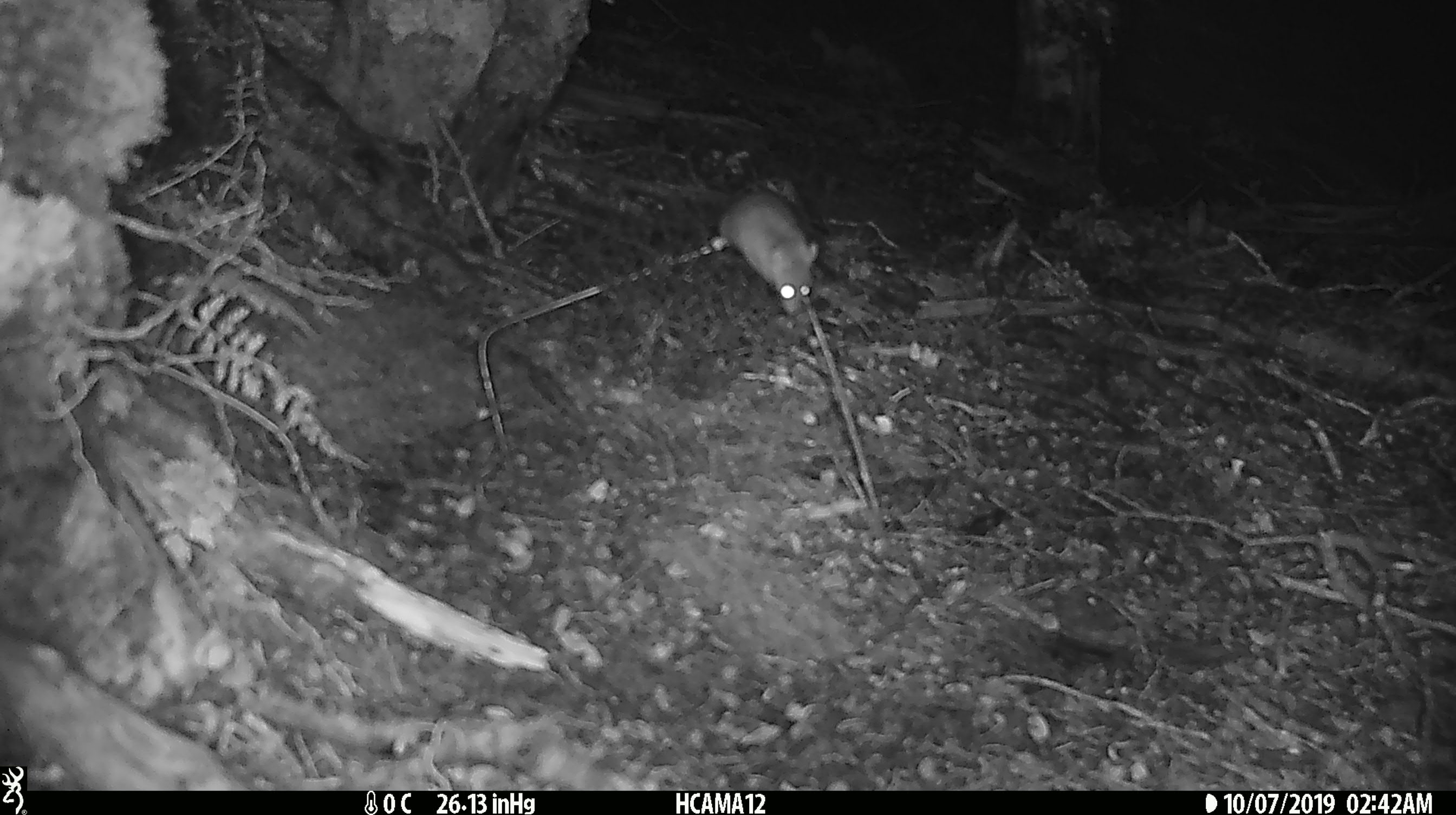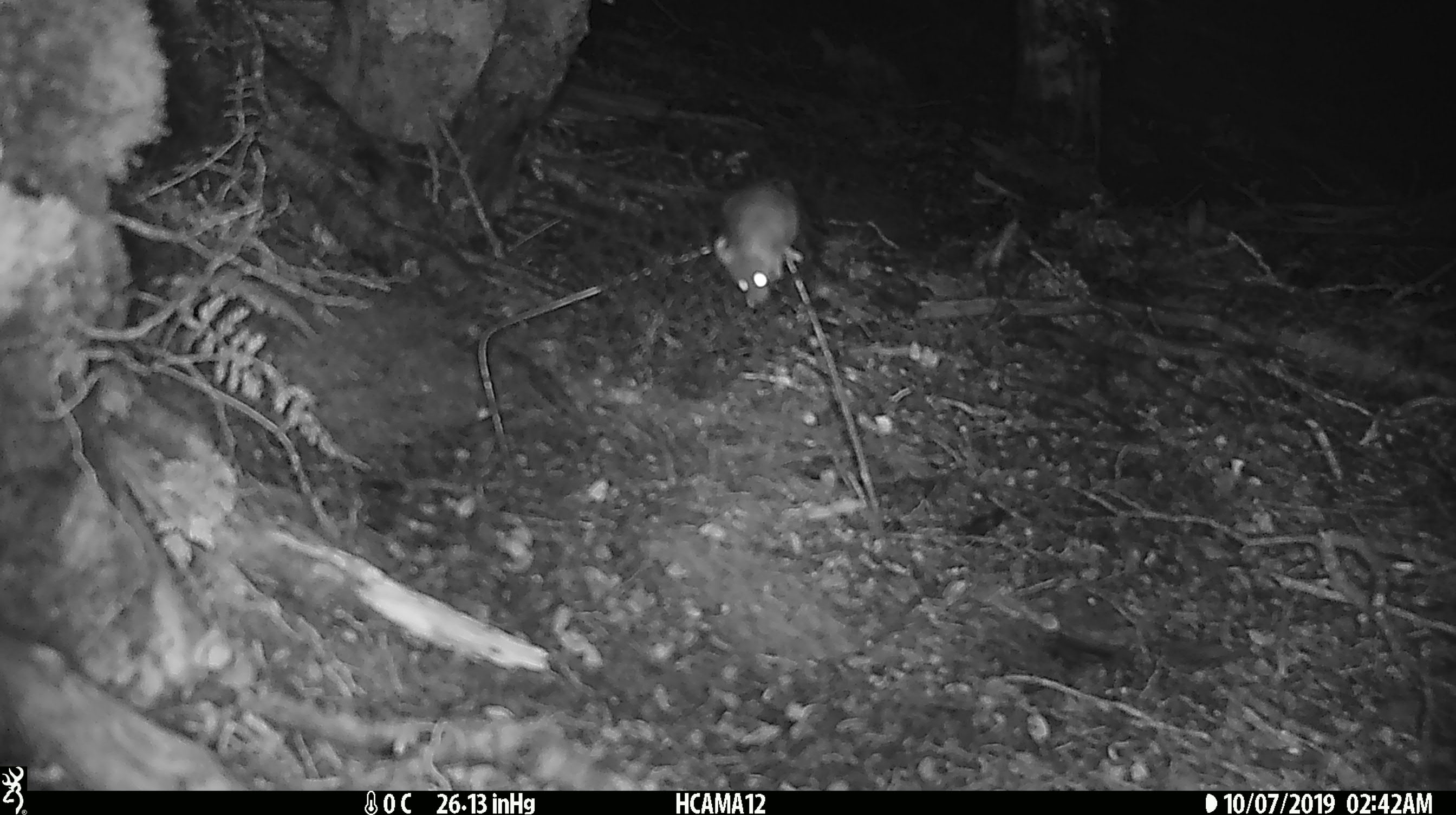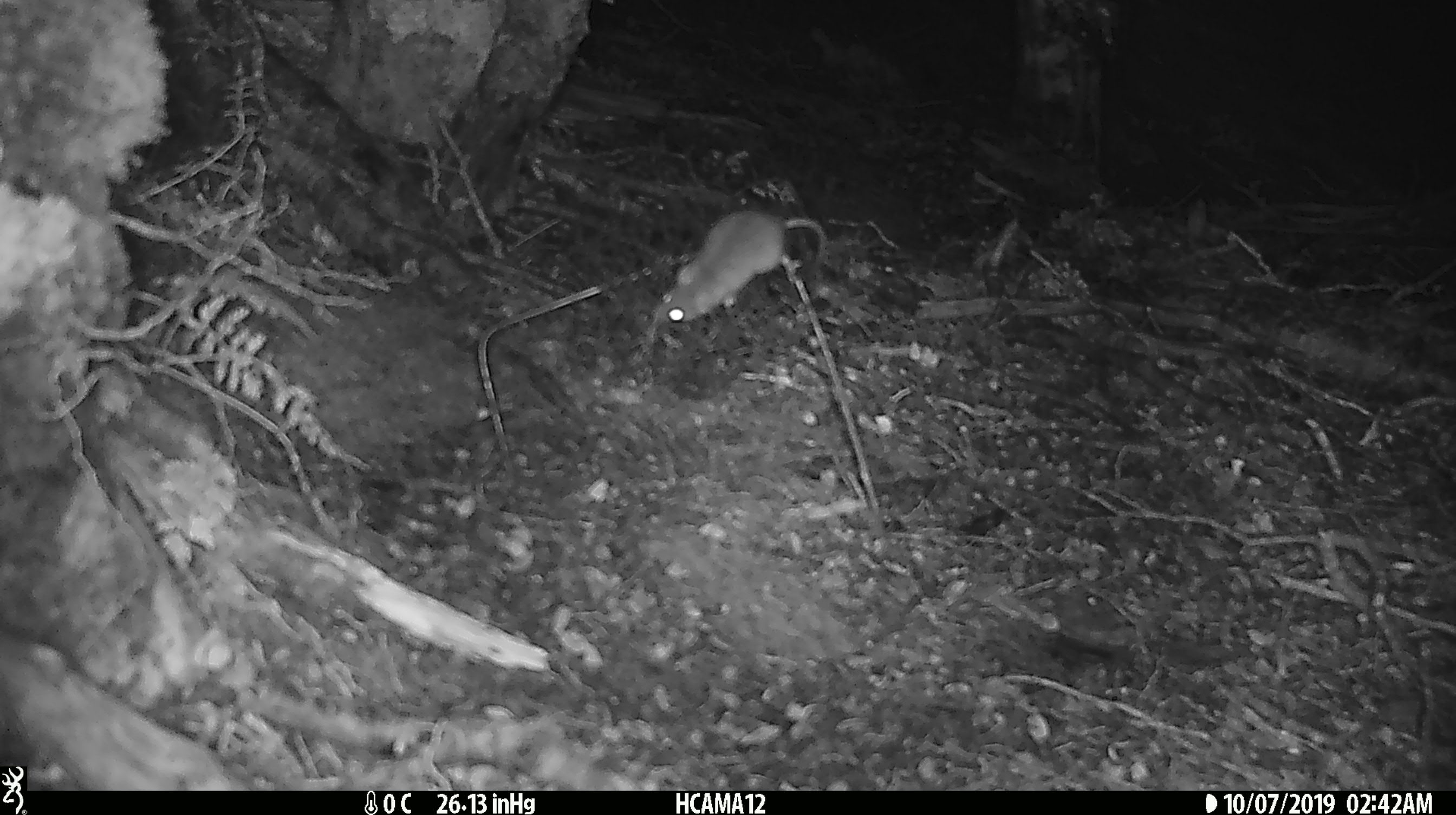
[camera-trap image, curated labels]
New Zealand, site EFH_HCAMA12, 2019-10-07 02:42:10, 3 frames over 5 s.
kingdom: Animalia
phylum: Chordata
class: Mammalia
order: Rodentia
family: Muridae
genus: Mus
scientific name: Mus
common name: mouse